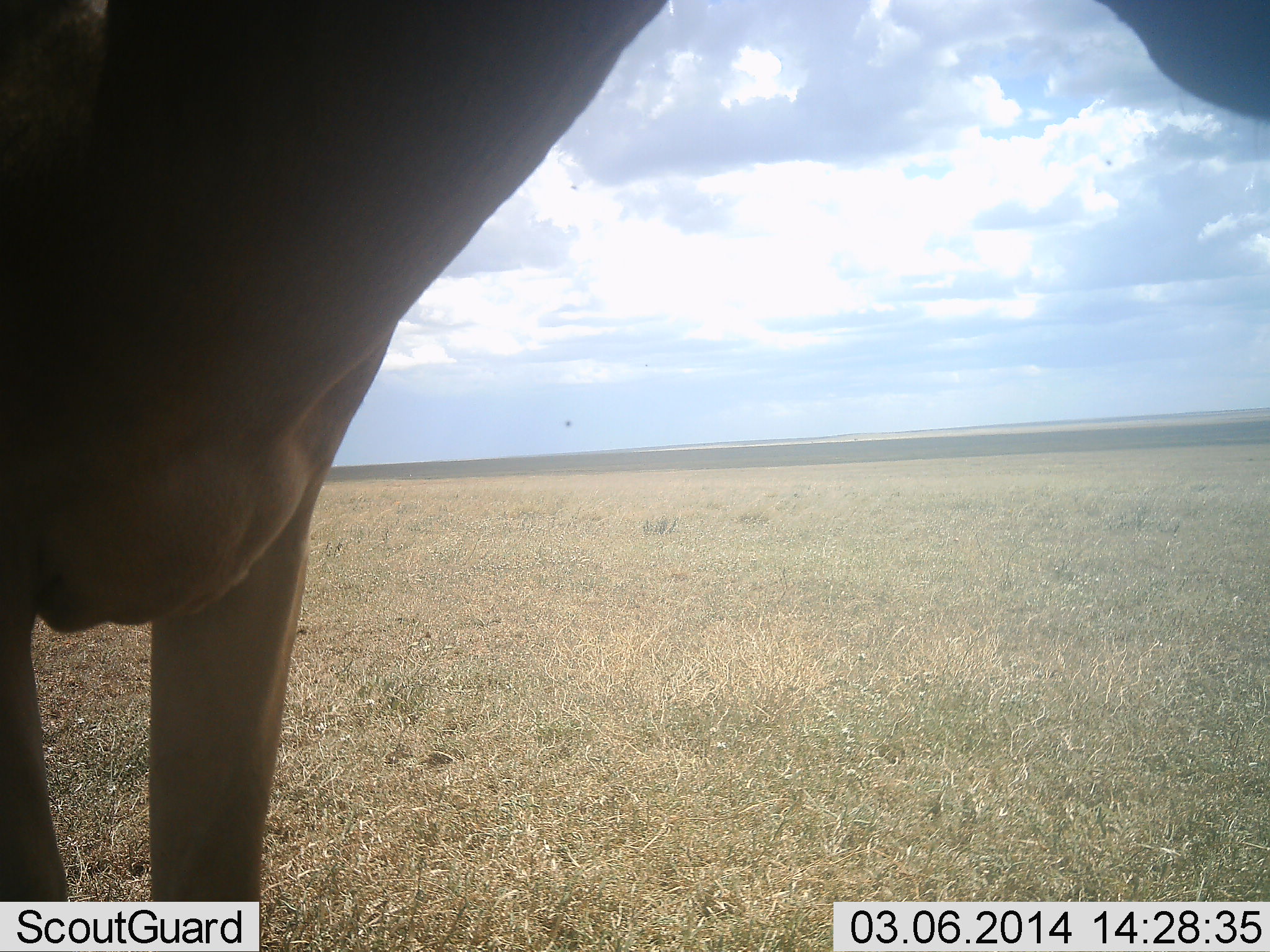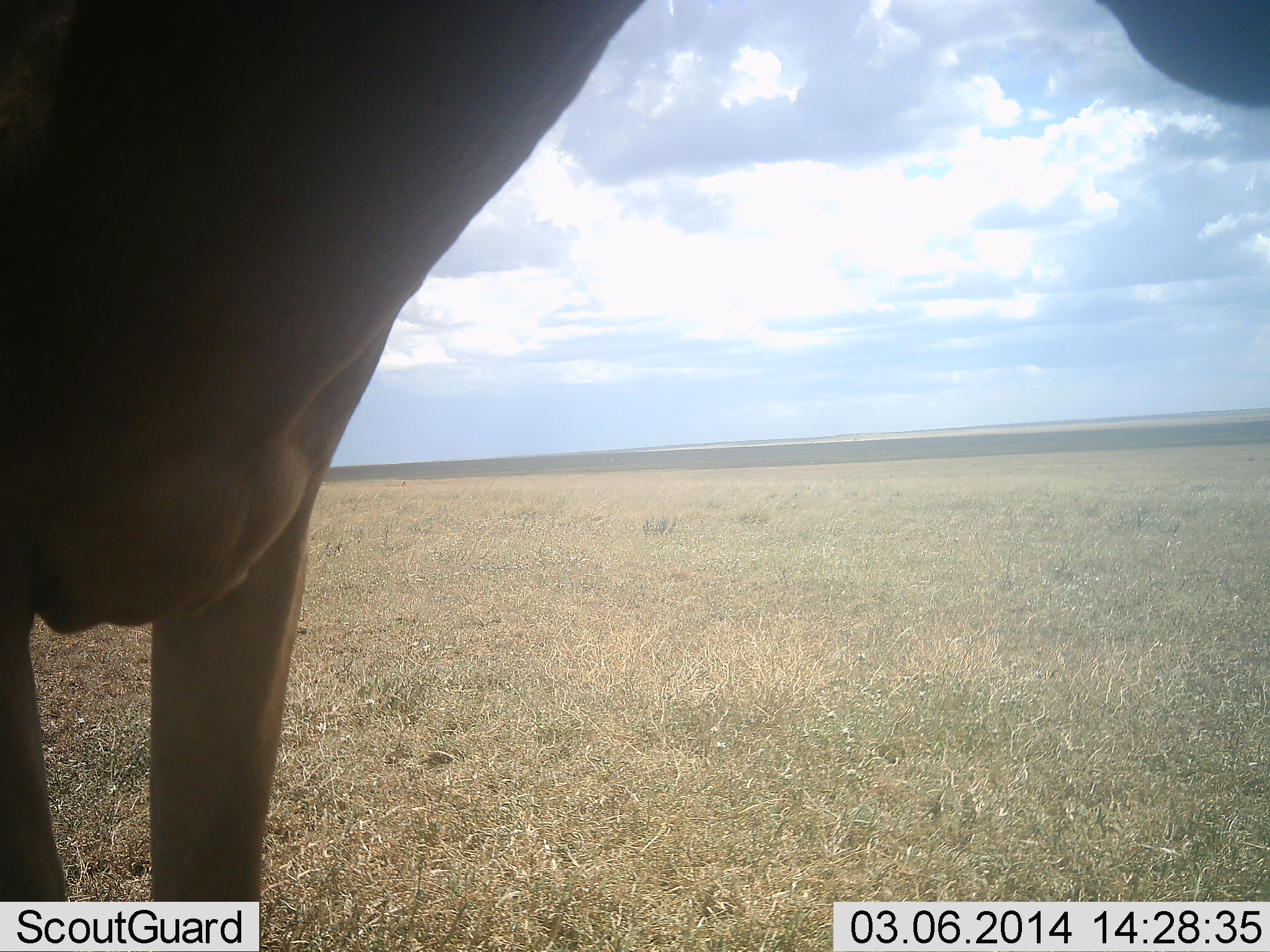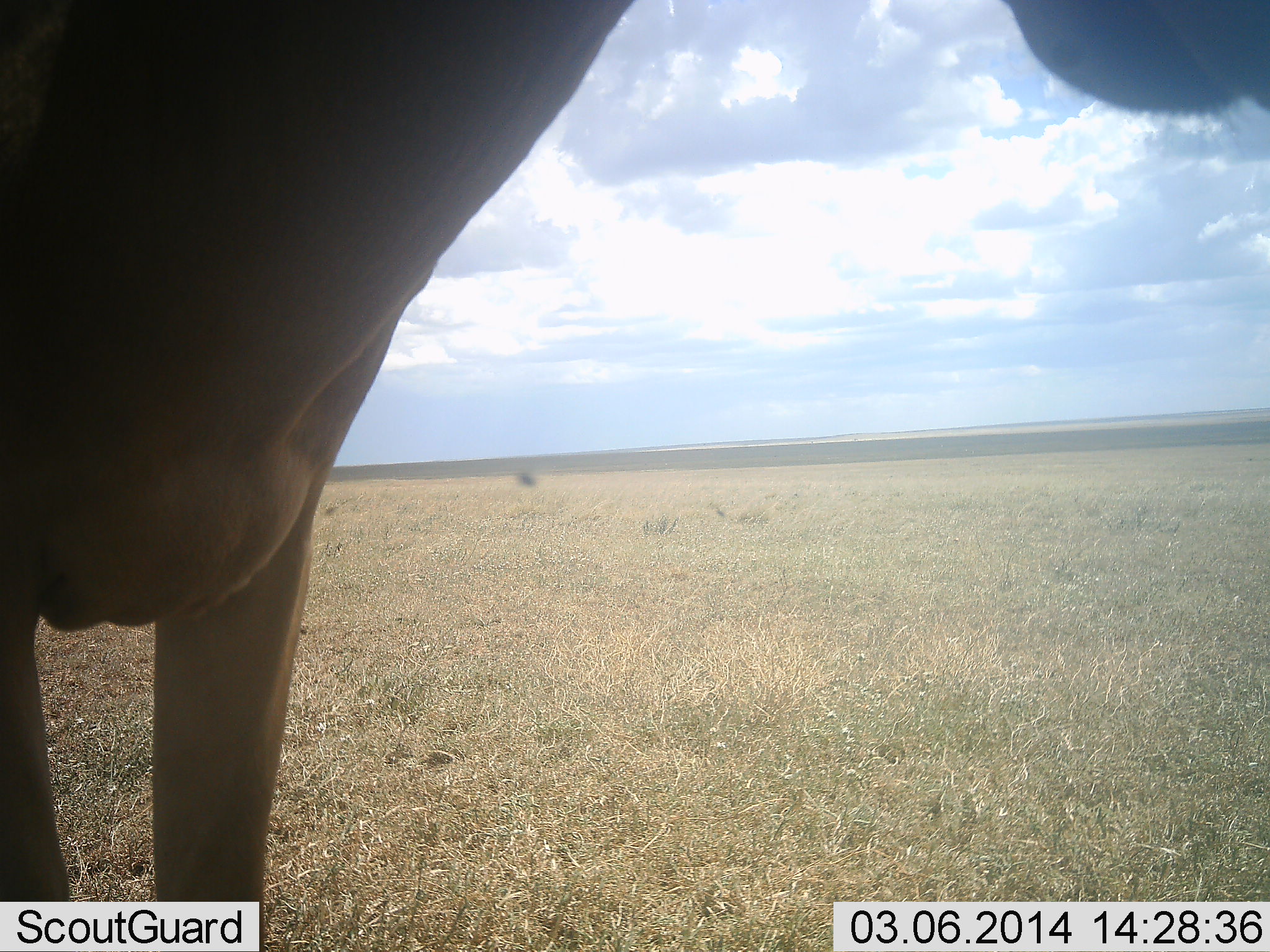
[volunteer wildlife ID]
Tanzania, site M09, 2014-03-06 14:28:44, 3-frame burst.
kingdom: Animalia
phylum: Chordata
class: Mammalia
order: Artiodactyla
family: Bovidae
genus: Alcelaphus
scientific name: Alcelaphus buselaphus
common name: hartebeest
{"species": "hartebeest (Alcelaphus buselaphus)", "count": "1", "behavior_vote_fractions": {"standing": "100%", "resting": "0%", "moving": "0%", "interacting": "0%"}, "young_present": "0%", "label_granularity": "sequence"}